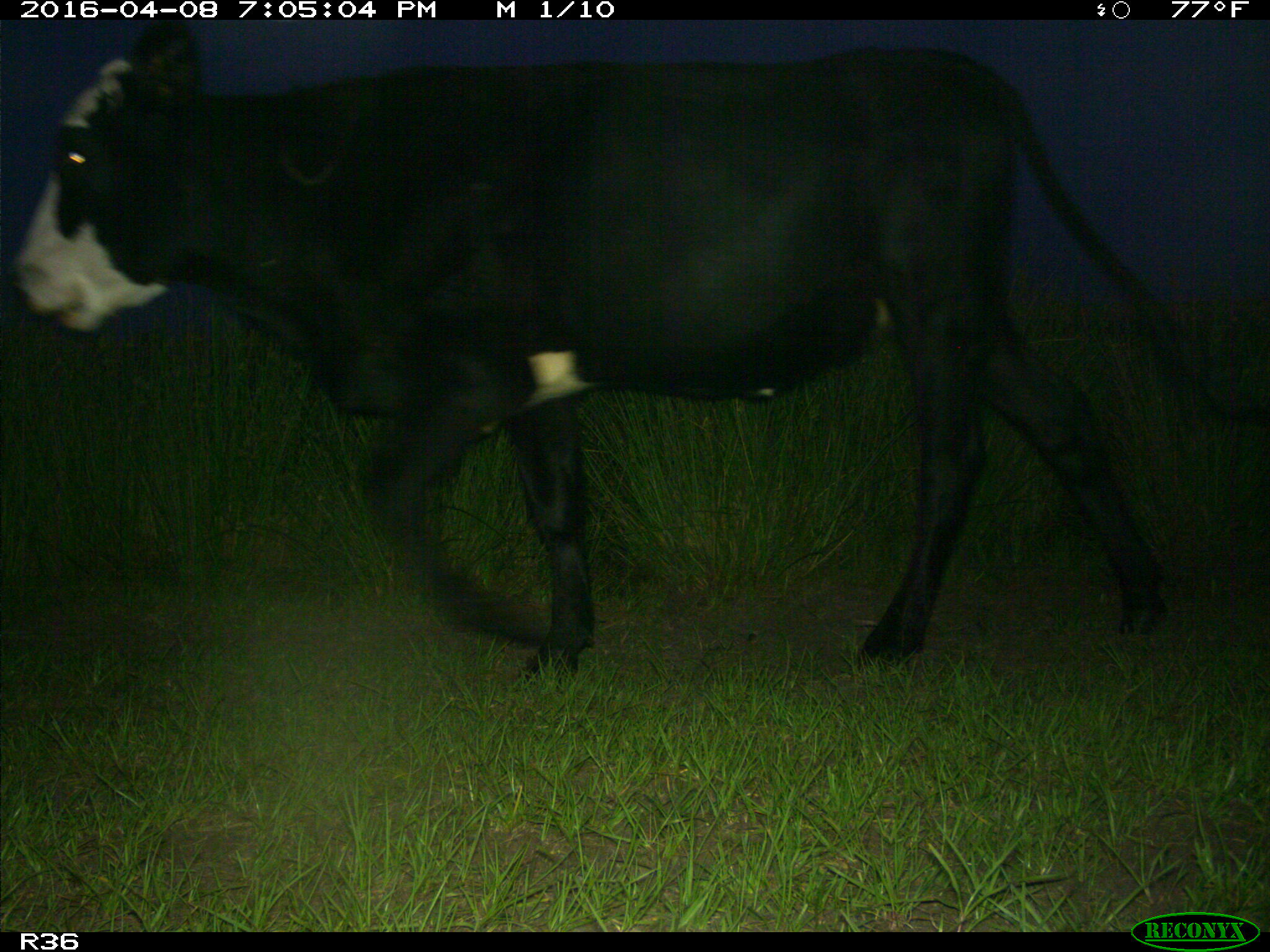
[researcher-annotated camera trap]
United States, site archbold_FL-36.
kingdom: Animalia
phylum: Chordata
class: Mammalia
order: Artiodactyla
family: Bovidae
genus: Bos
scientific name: Bos taurus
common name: domestic cow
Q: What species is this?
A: Bos taurus (domestic cow).